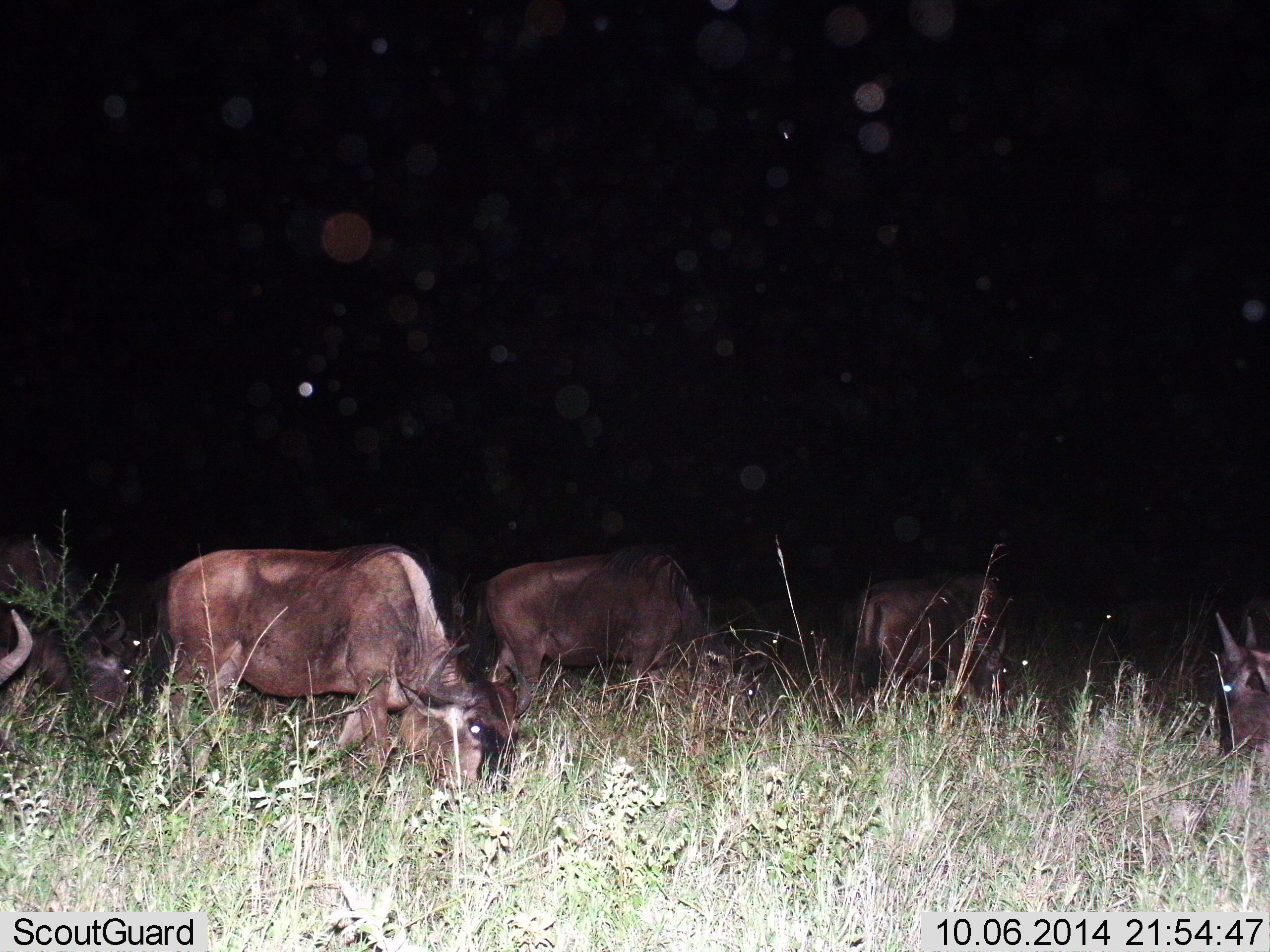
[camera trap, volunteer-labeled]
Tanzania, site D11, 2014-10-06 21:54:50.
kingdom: Animalia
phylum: Chordata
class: Mammalia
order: Artiodactyla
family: Bovidae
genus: Connochaetes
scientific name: Connochaetes taurinus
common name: blue wildebeest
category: wildebeest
Wildebeest (blue wildebeest) (Connochaetes taurinus), count 7. Behavior (volunteer vote fractions): standing 55%, resting 9%, moving 18%, interacting 0%. Young present (vote fraction): 0%. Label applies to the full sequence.